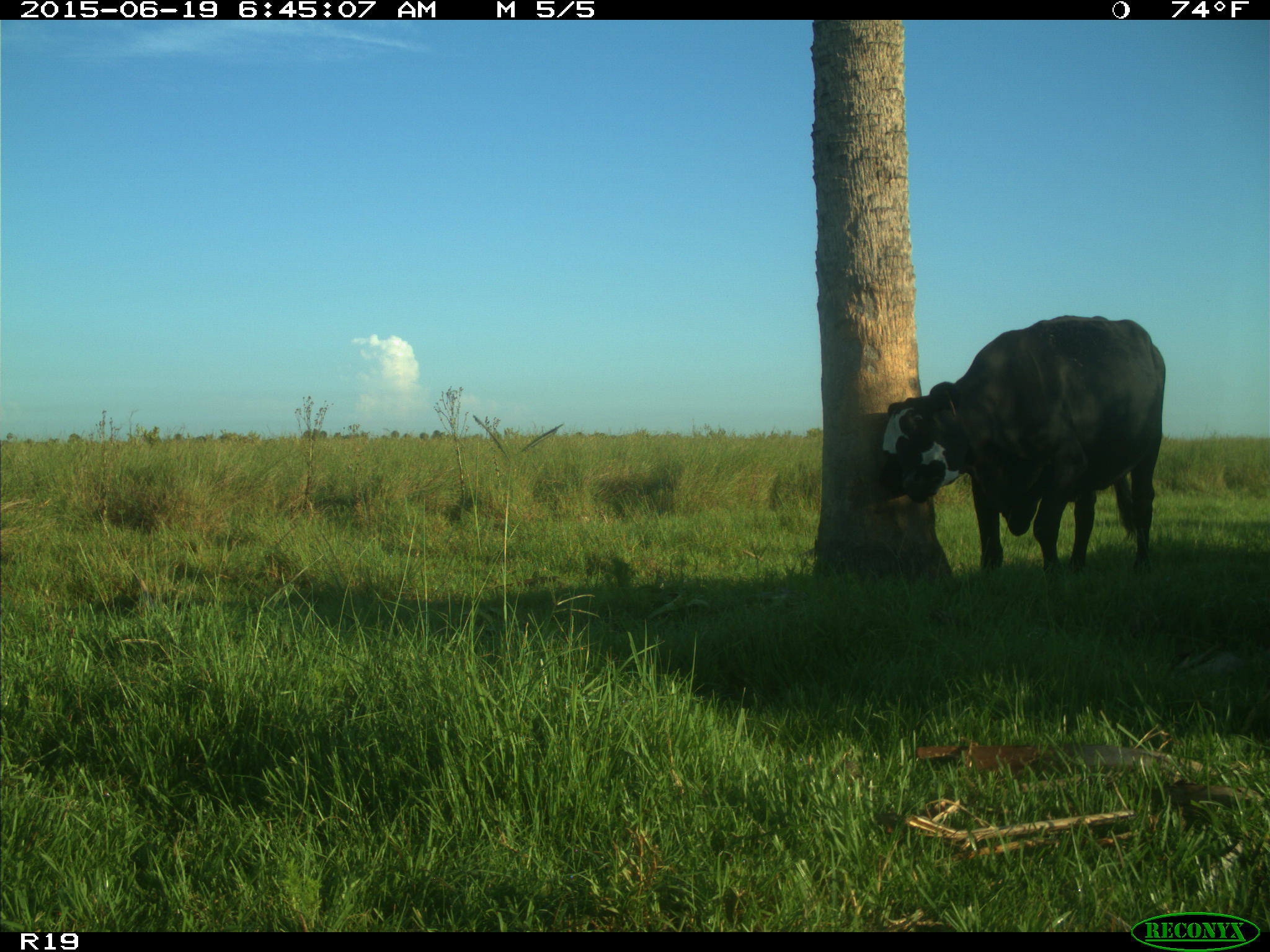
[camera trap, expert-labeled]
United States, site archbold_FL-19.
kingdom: Animalia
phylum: Chordata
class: Mammalia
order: Artiodactyla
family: Bovidae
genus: Bos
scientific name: Bos taurus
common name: domestic cow